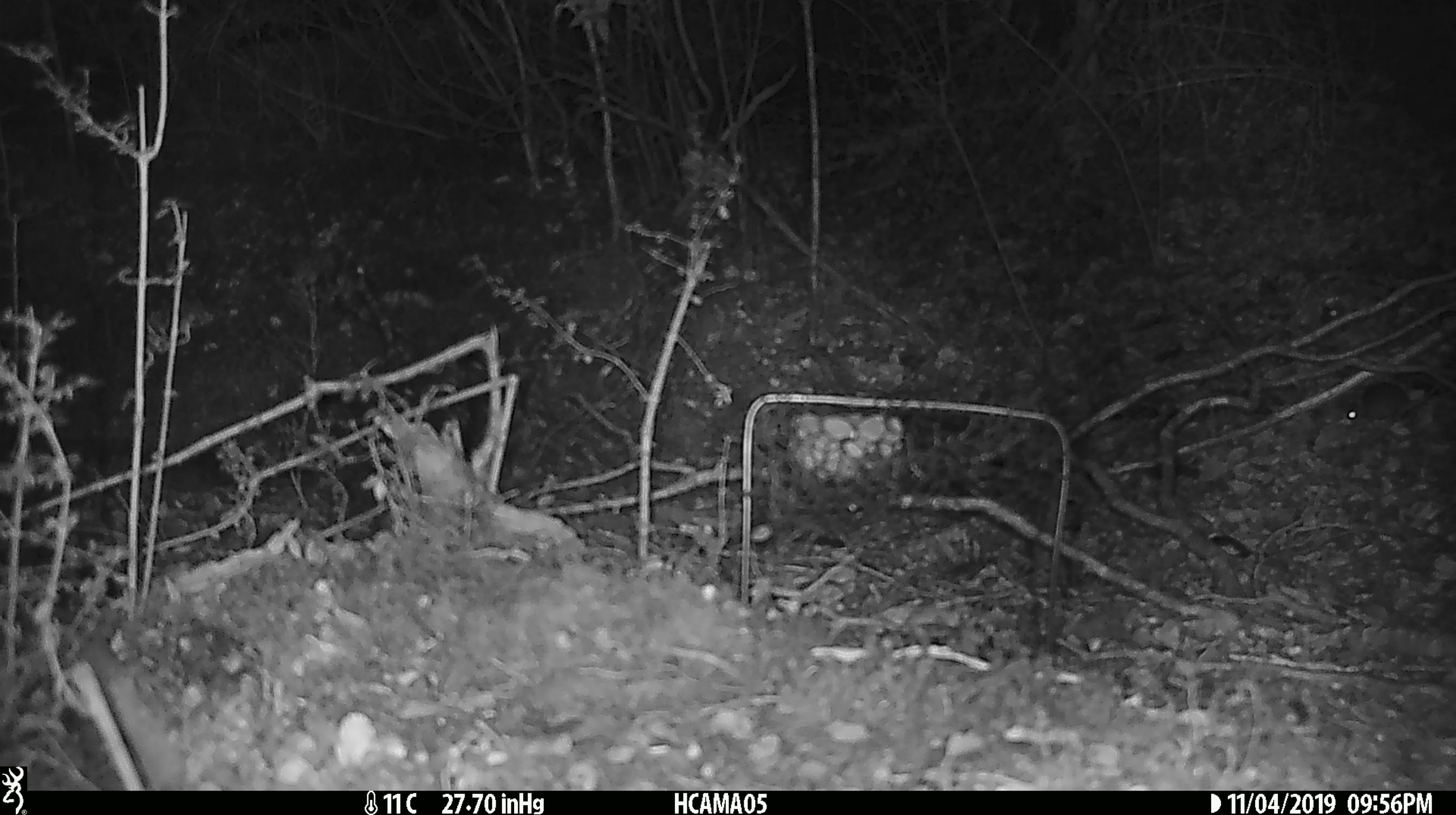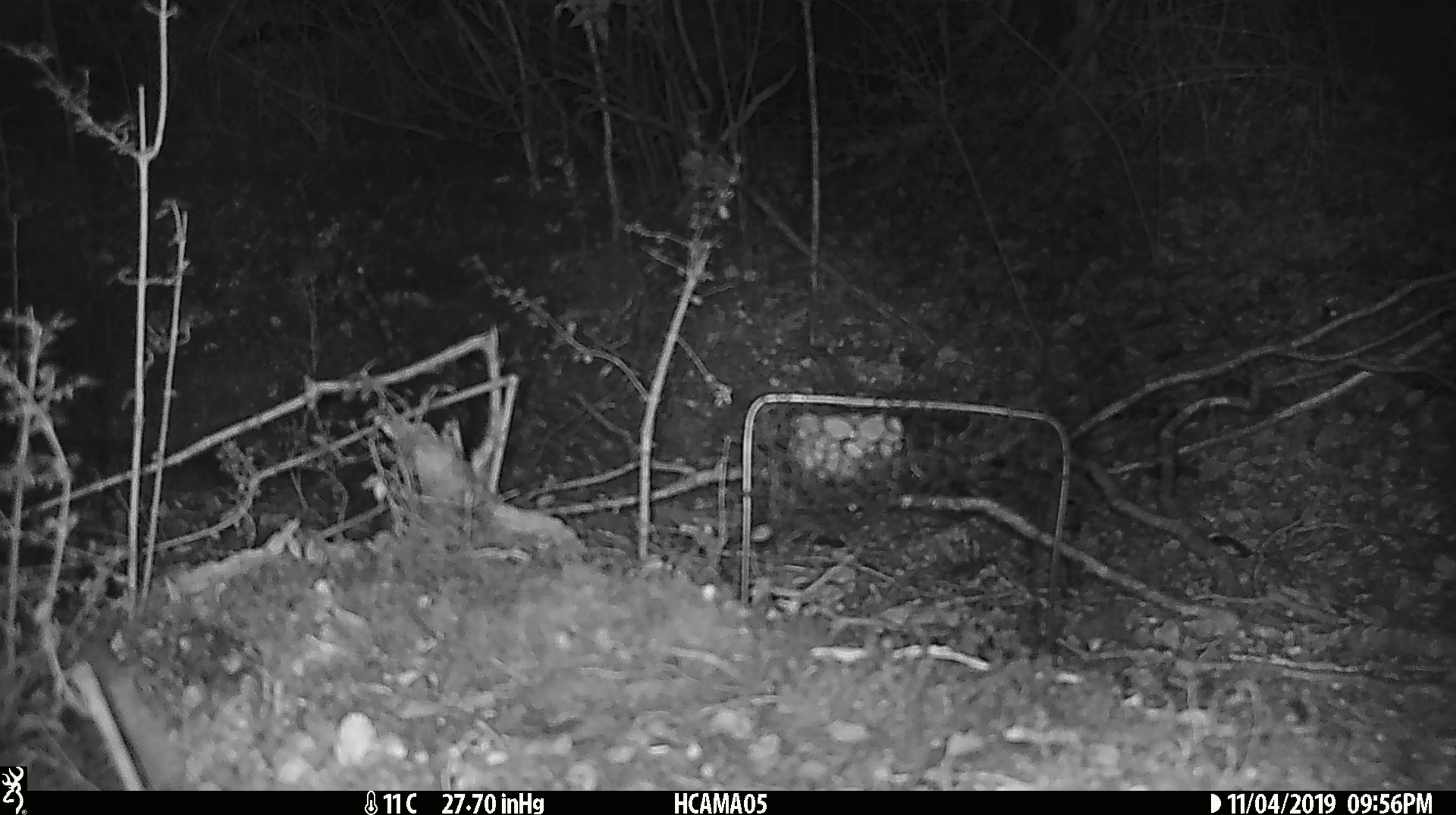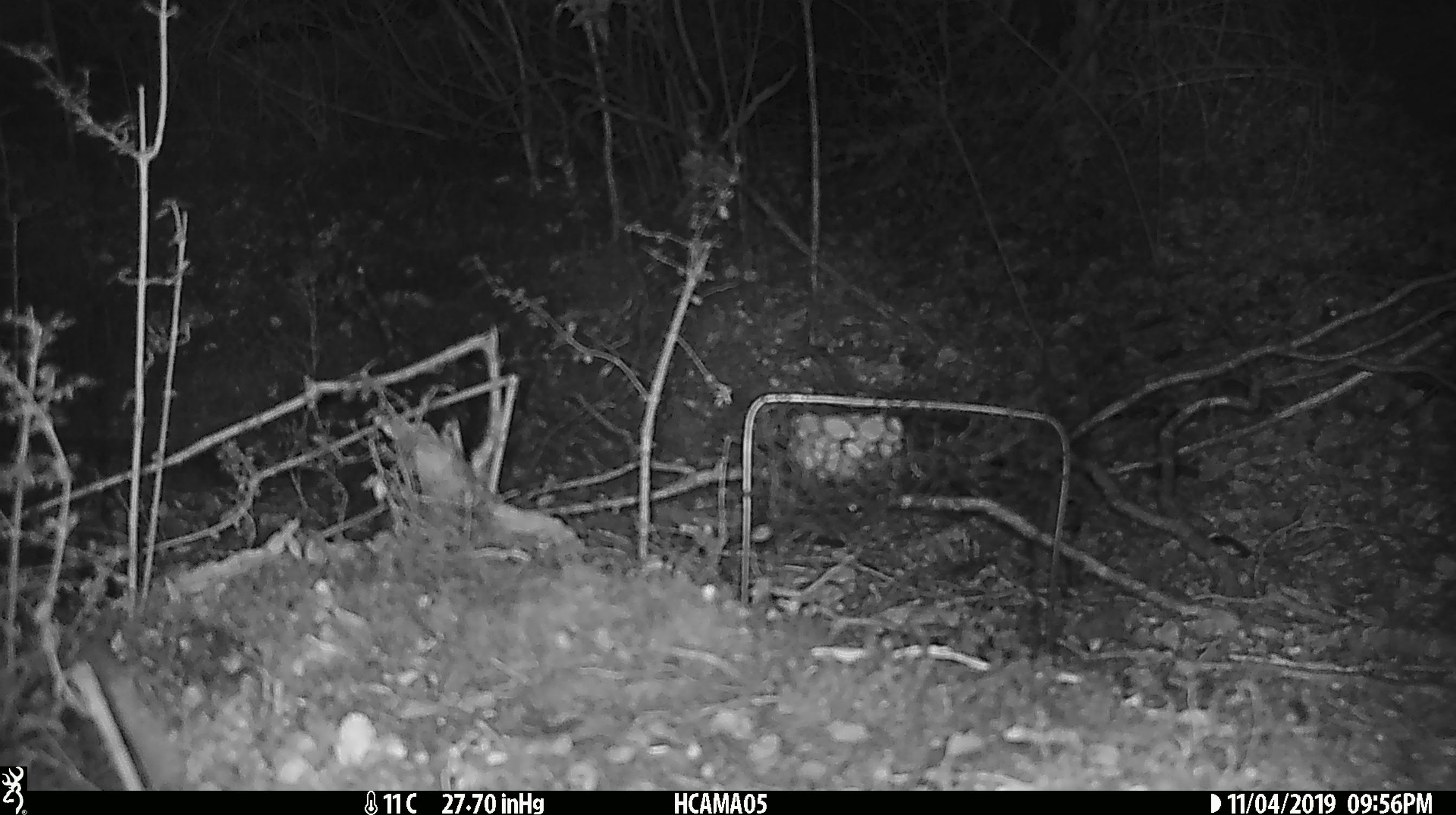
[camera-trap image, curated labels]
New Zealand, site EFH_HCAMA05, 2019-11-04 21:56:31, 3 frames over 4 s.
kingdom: Animalia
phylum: Chordata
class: Mammalia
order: Rodentia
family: Muridae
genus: Mus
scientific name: Mus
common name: mouse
Mouse (Mus).